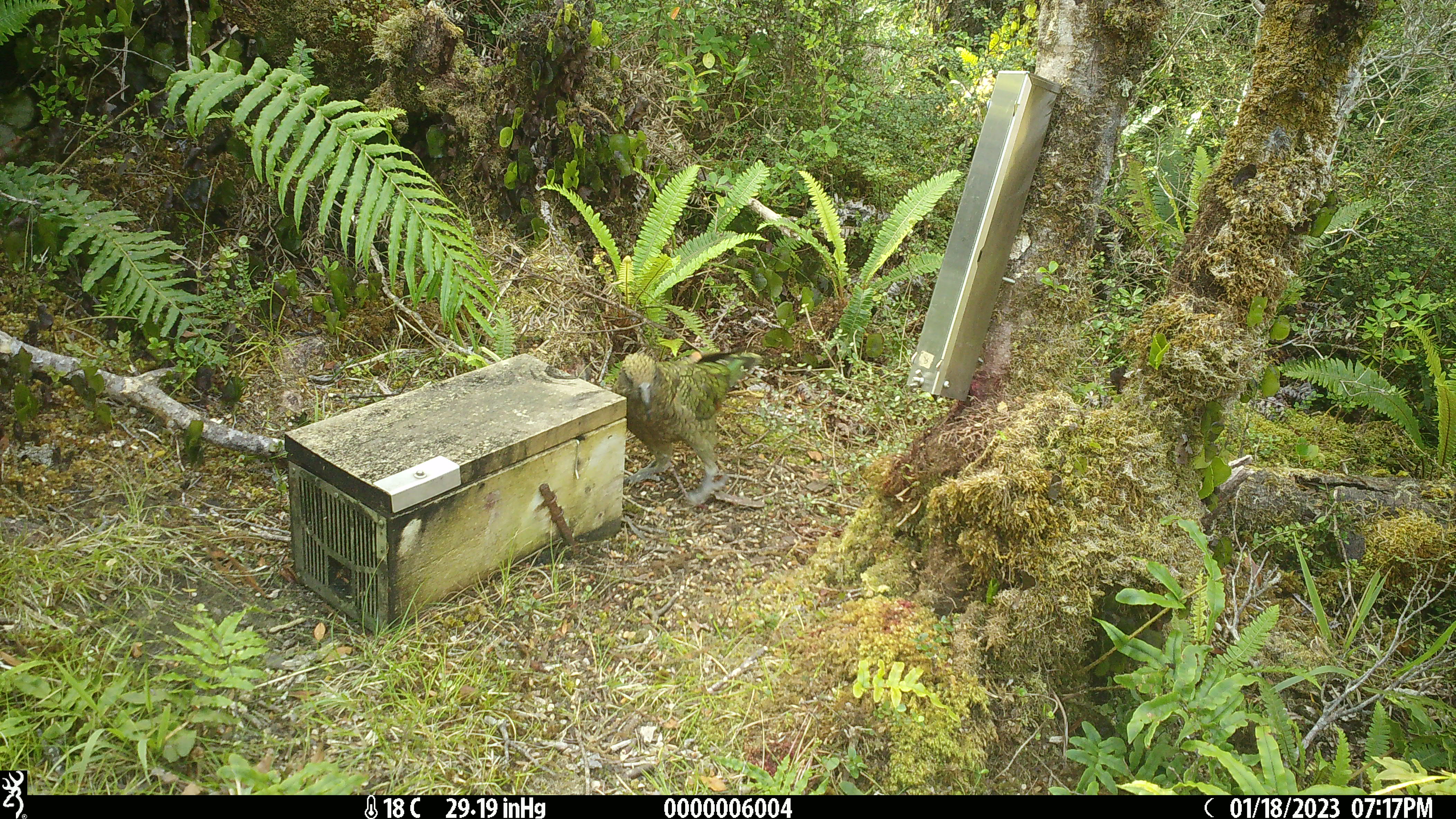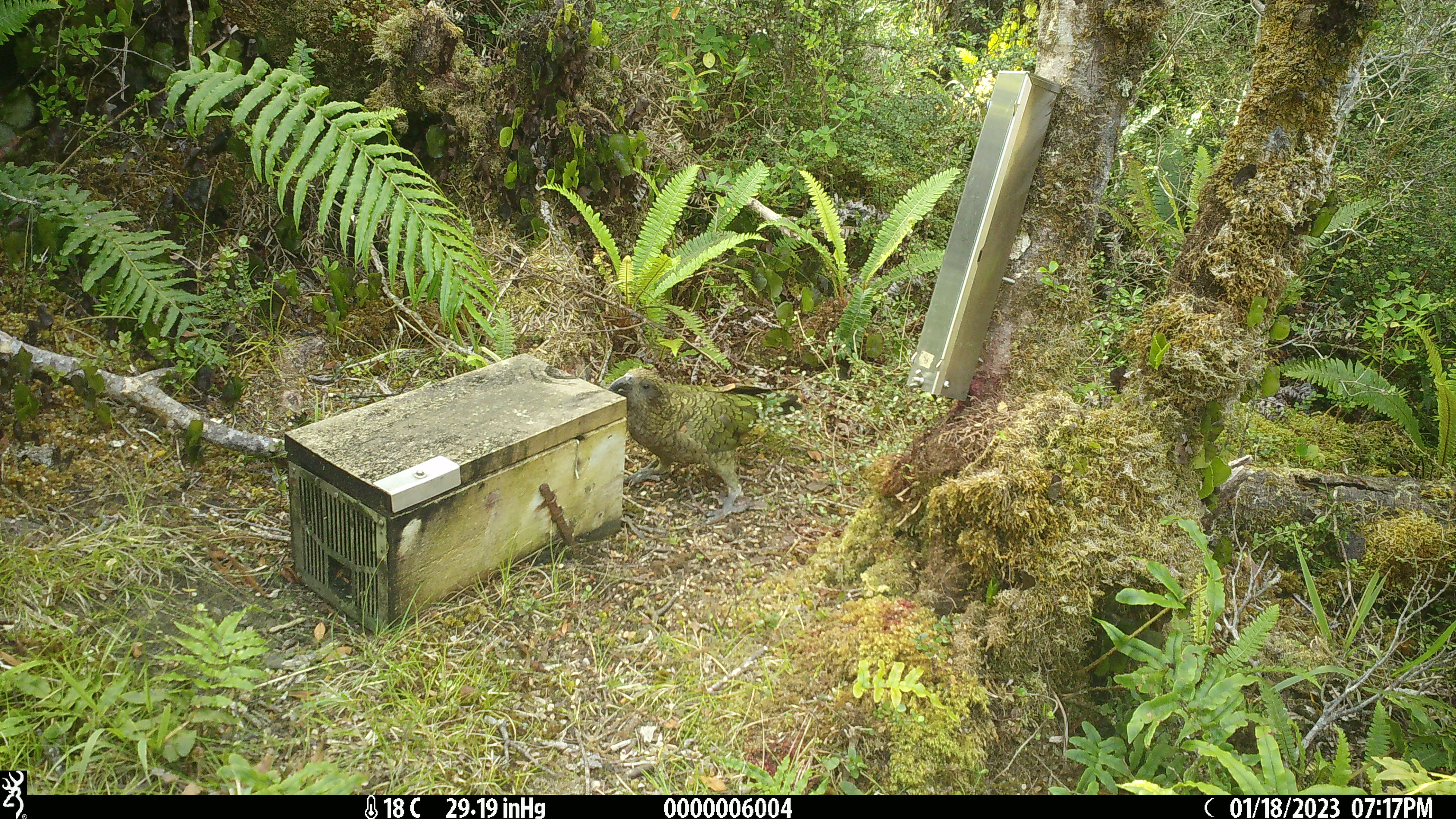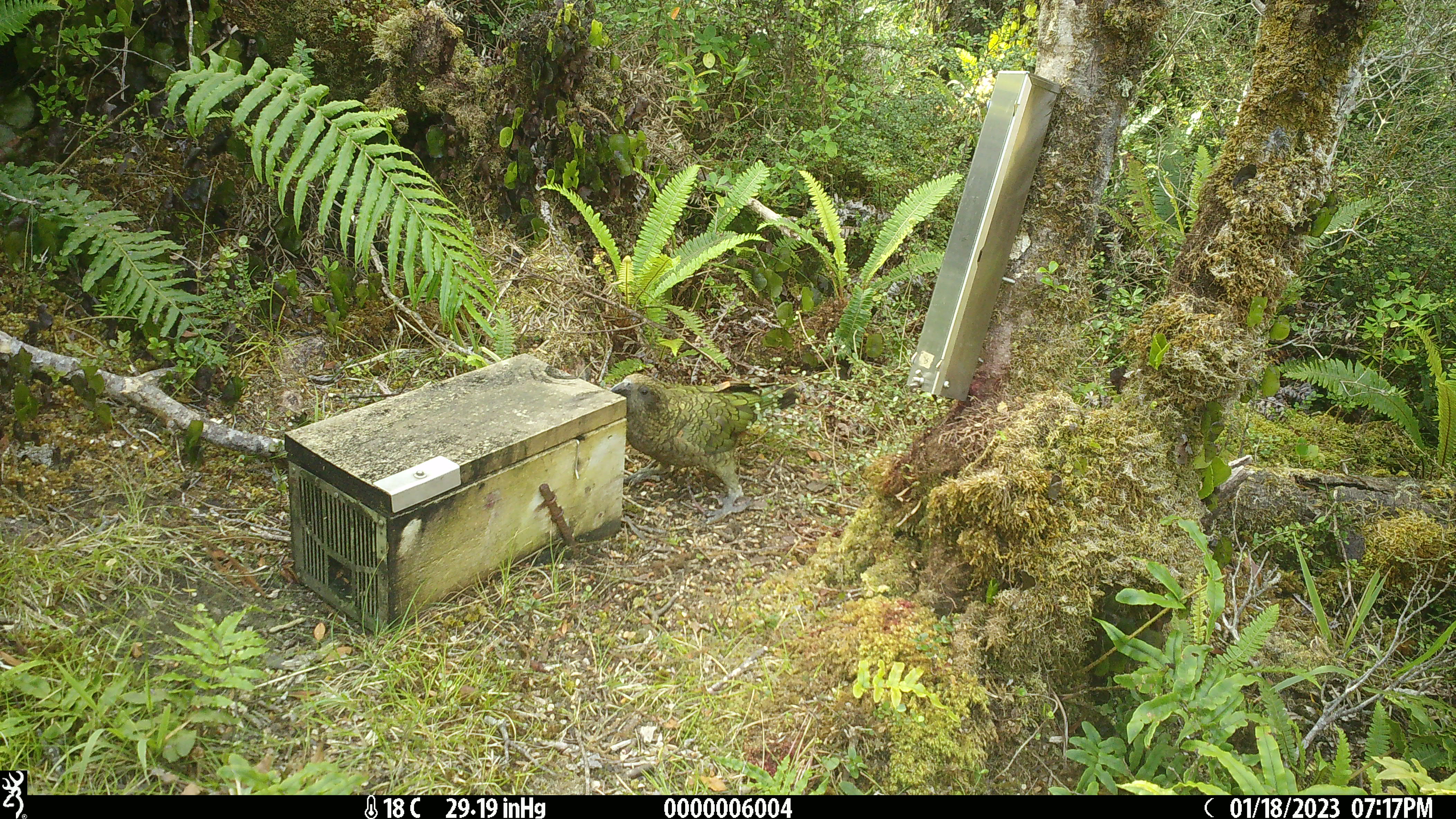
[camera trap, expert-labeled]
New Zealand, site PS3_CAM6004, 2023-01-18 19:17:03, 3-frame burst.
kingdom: Animalia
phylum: Chordata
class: Aves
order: Psittaciformes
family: Strigopidae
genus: Nestor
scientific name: Nestor notabilis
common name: kea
Kea (Nestor notabilis).